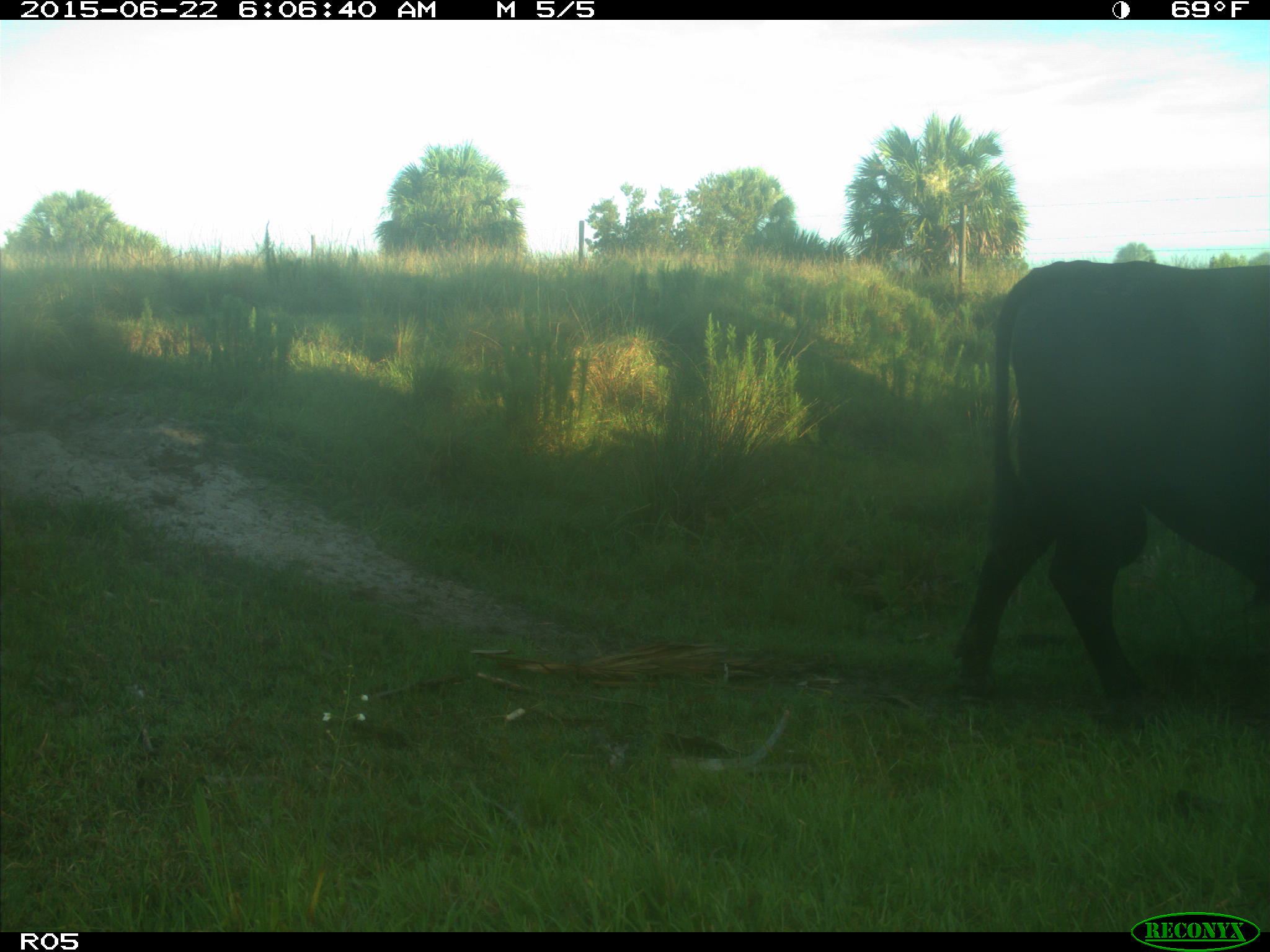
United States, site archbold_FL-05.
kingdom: Animalia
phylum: Chordata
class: Mammalia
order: Artiodactyla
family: Bovidae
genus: Bos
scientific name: Bos taurus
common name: domestic cow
Bos taurus (domestic cow).